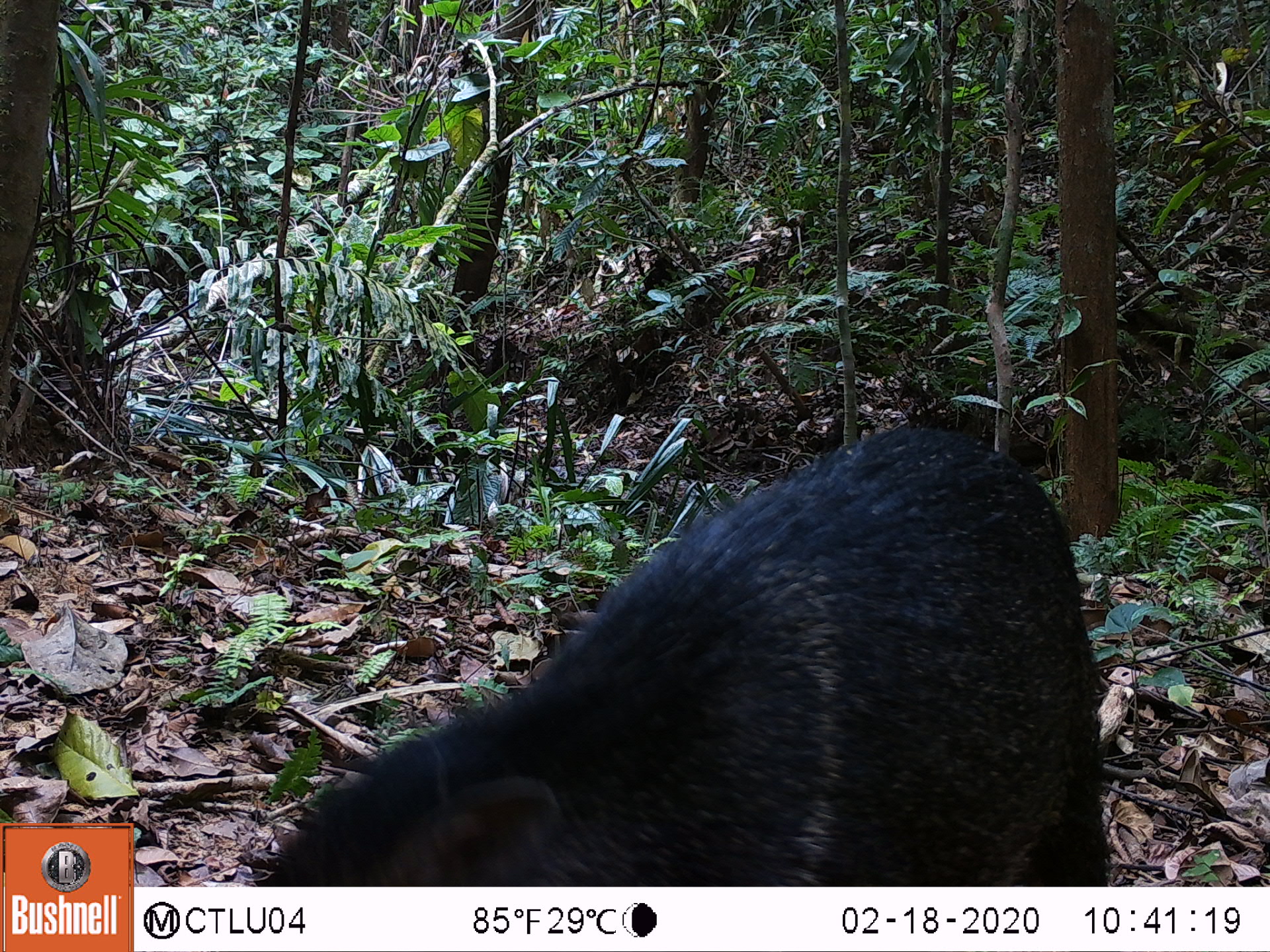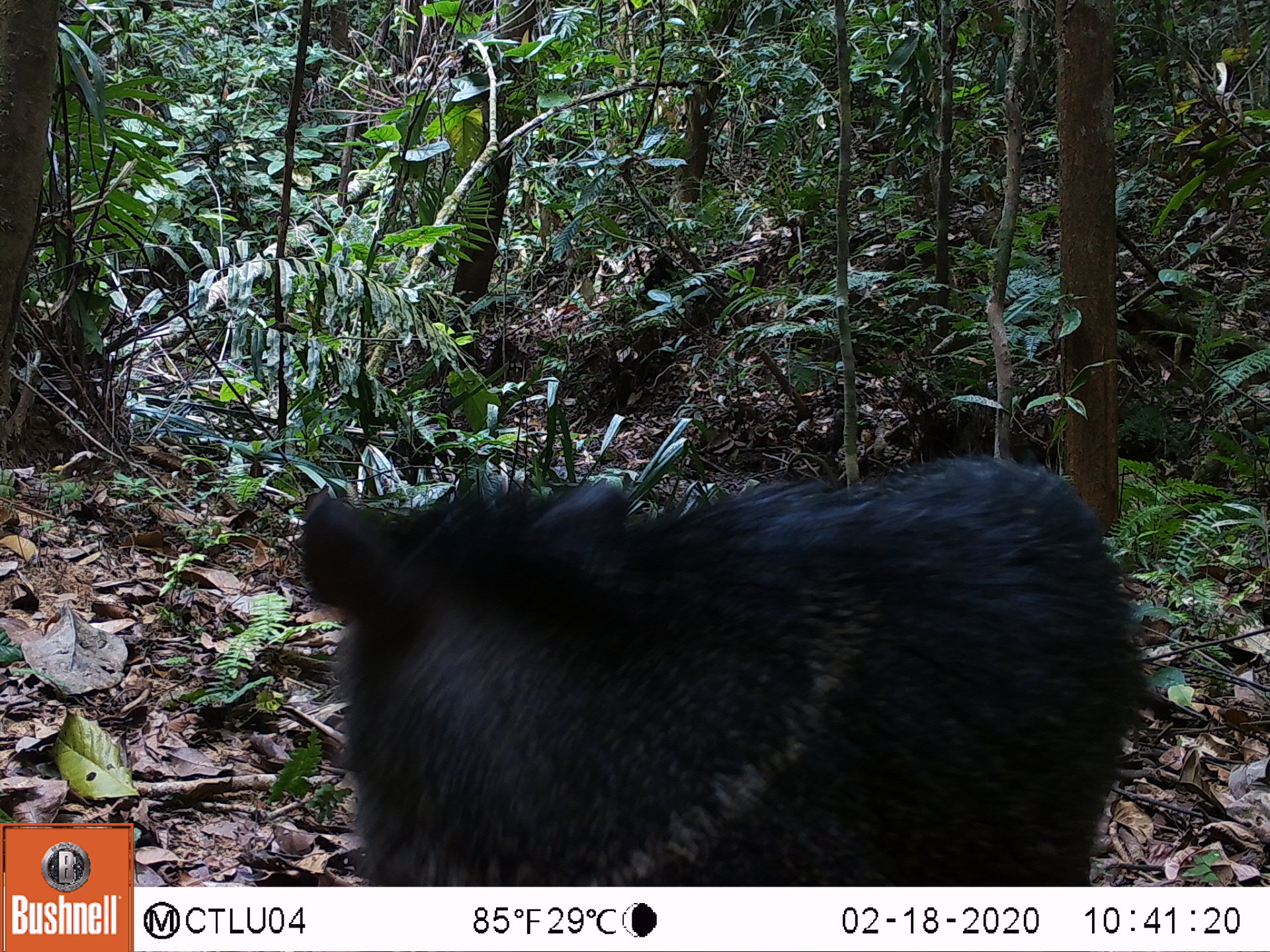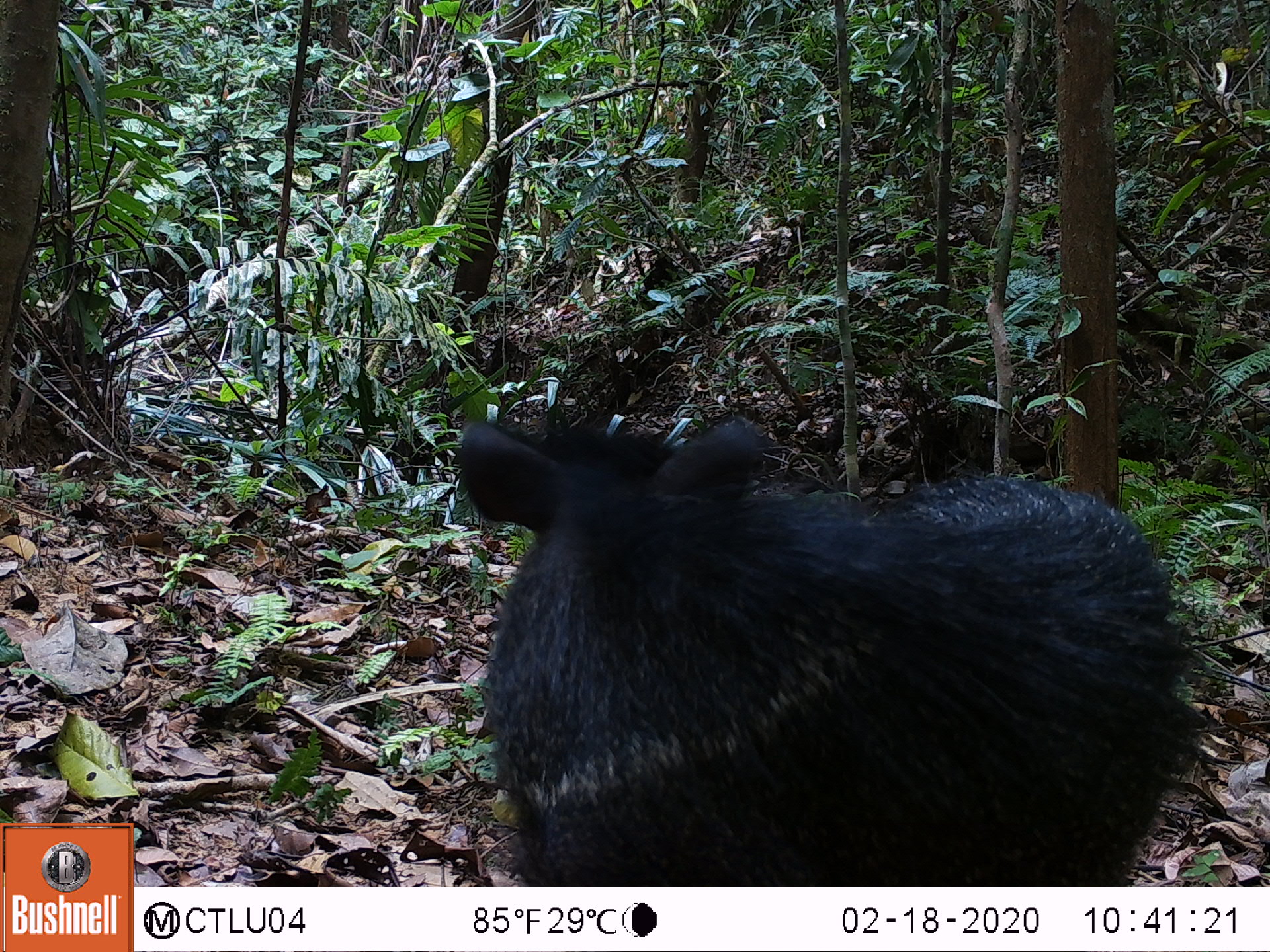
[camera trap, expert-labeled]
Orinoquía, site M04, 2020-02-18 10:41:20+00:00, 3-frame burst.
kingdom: Animalia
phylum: Chordata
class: Mammalia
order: Artiodactyla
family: Tayassuidae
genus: Pecari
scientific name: Pecari tajacu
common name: collared peccary